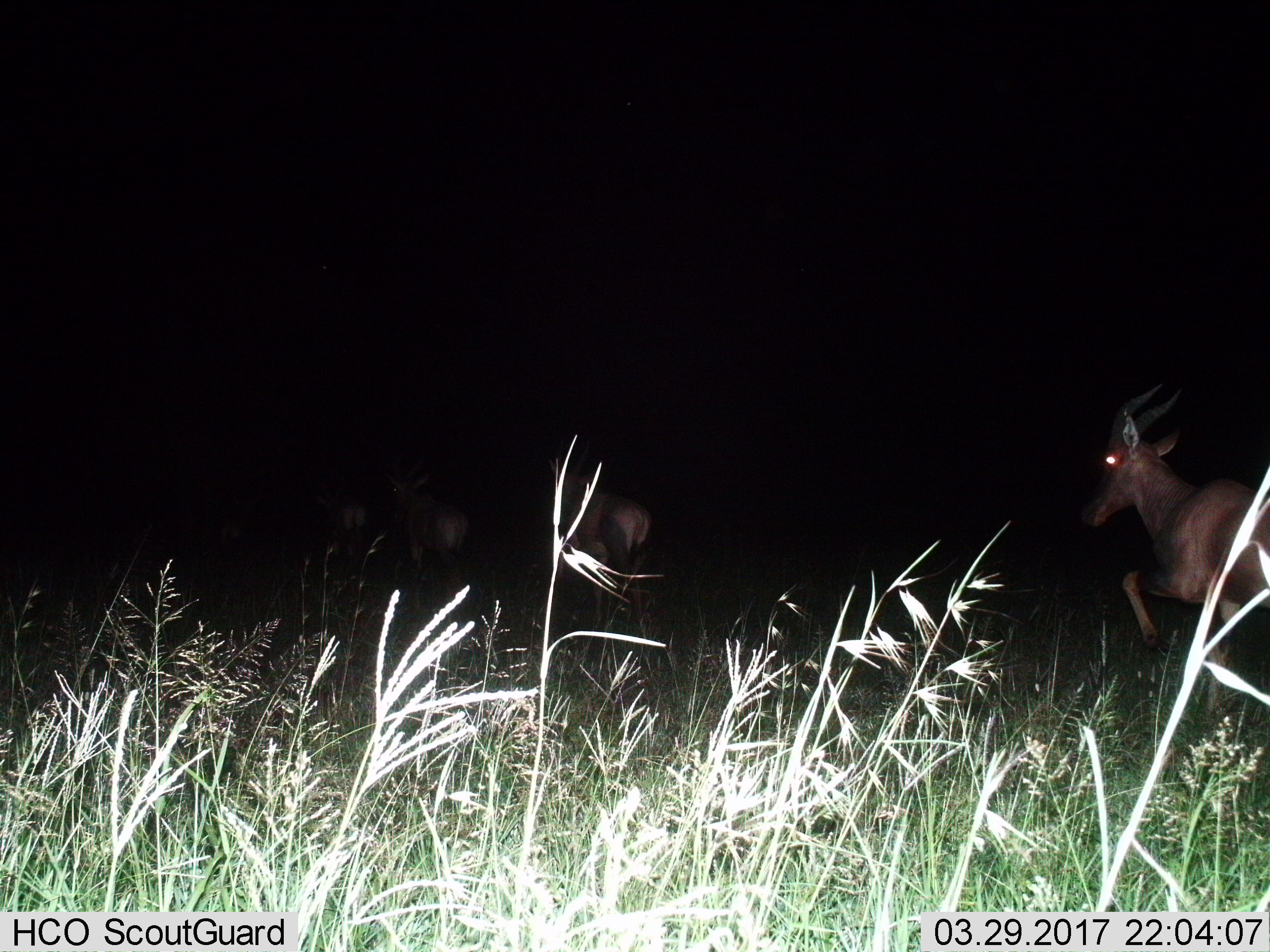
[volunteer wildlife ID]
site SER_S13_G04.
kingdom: Animalia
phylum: Chordata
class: Mammalia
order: Artiodactyla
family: Bovidae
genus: Damaliscus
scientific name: Damaliscus lunatus jimela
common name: topi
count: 4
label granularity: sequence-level